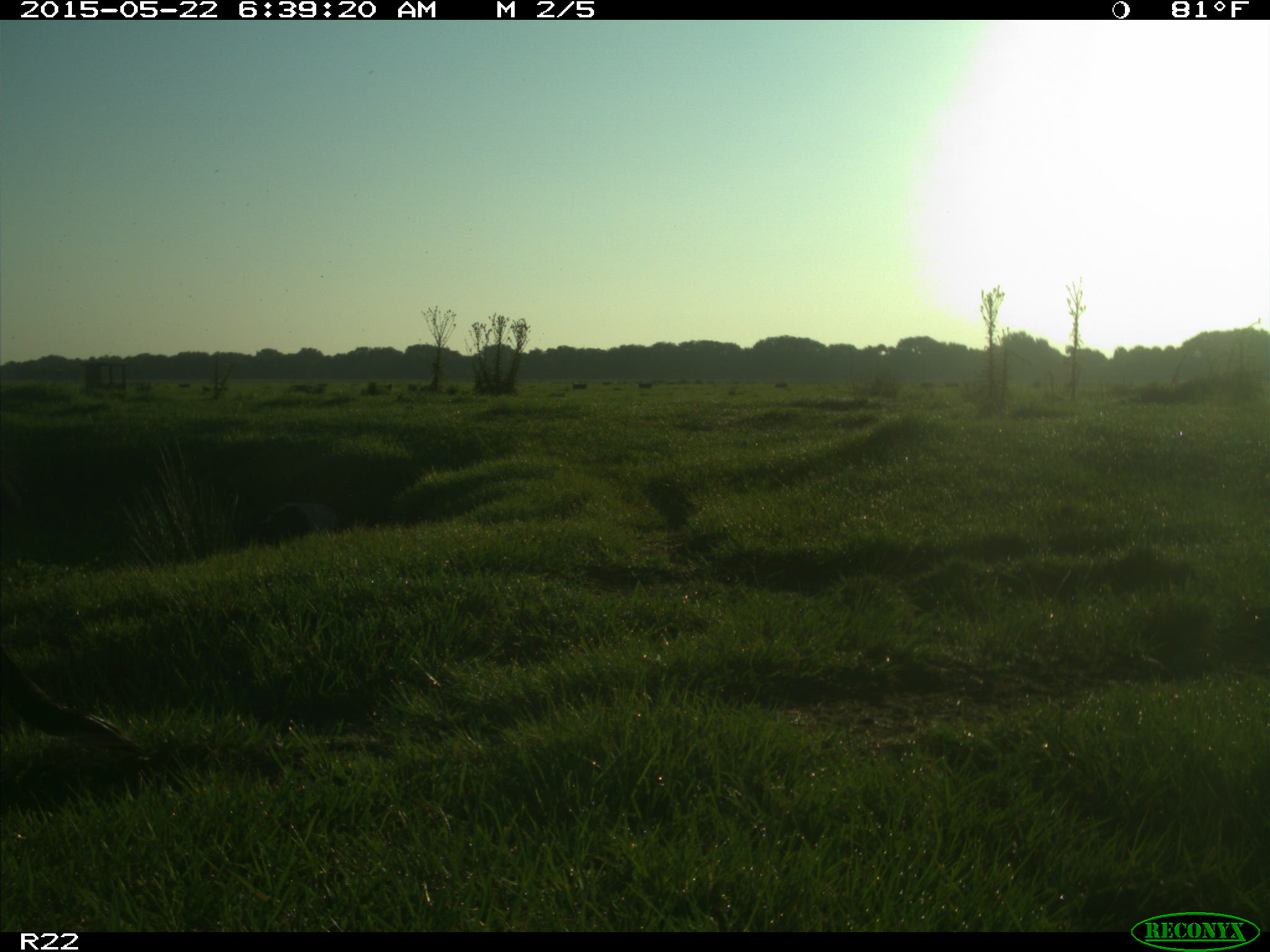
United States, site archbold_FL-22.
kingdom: Animalia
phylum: Chordata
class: Mammalia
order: Artiodactyla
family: Bovidae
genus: Bos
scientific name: Bos taurus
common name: domestic cow